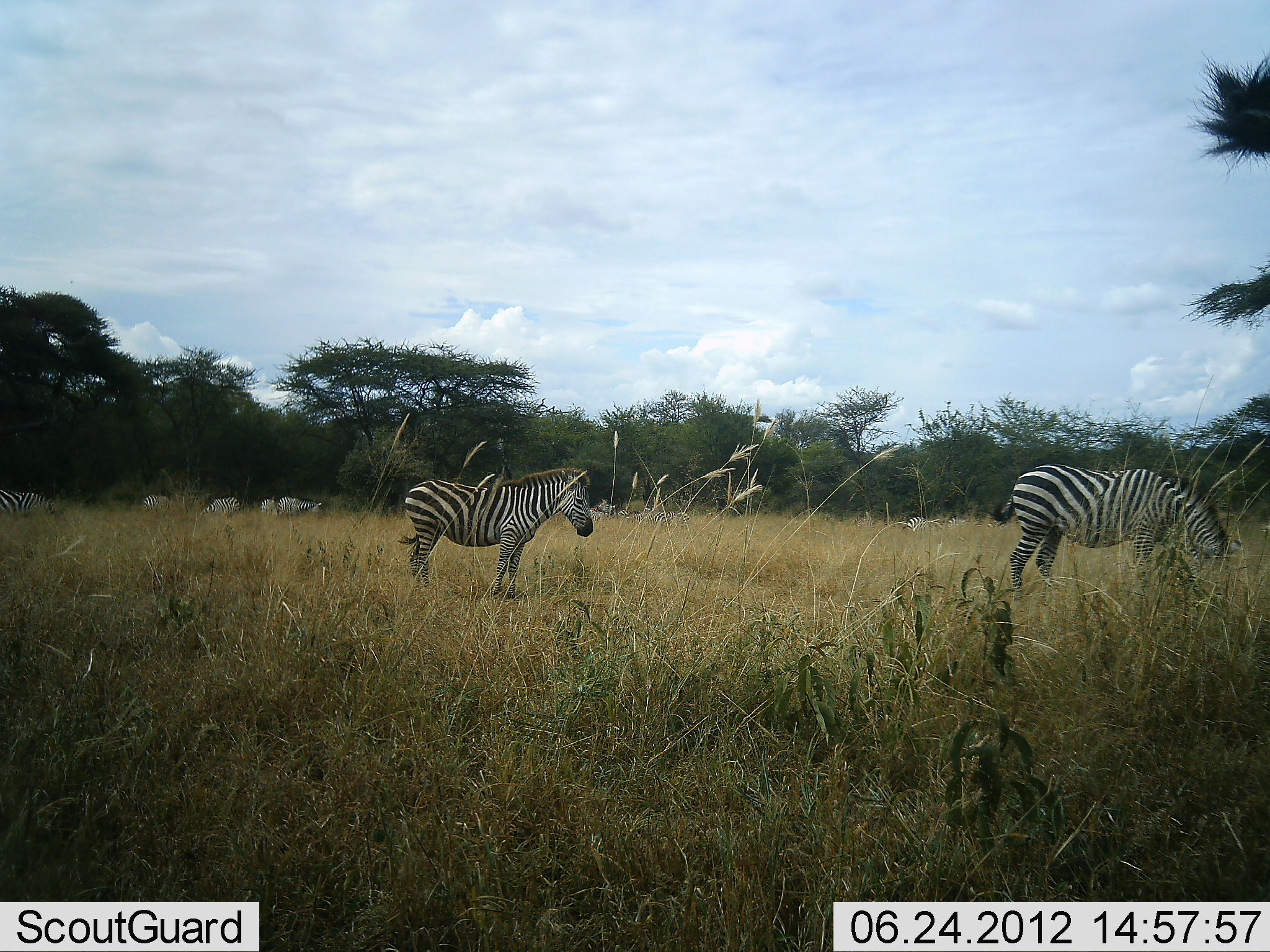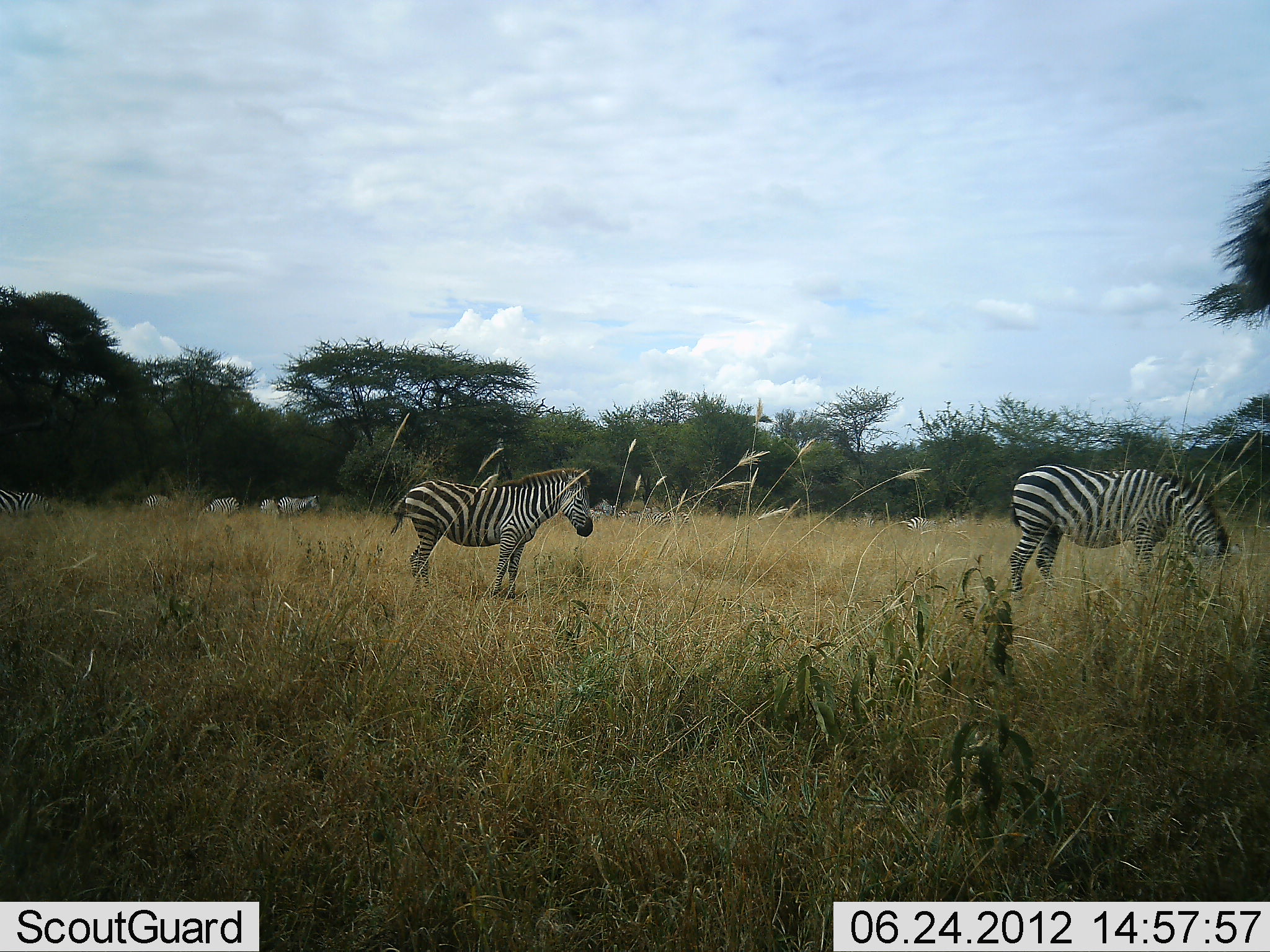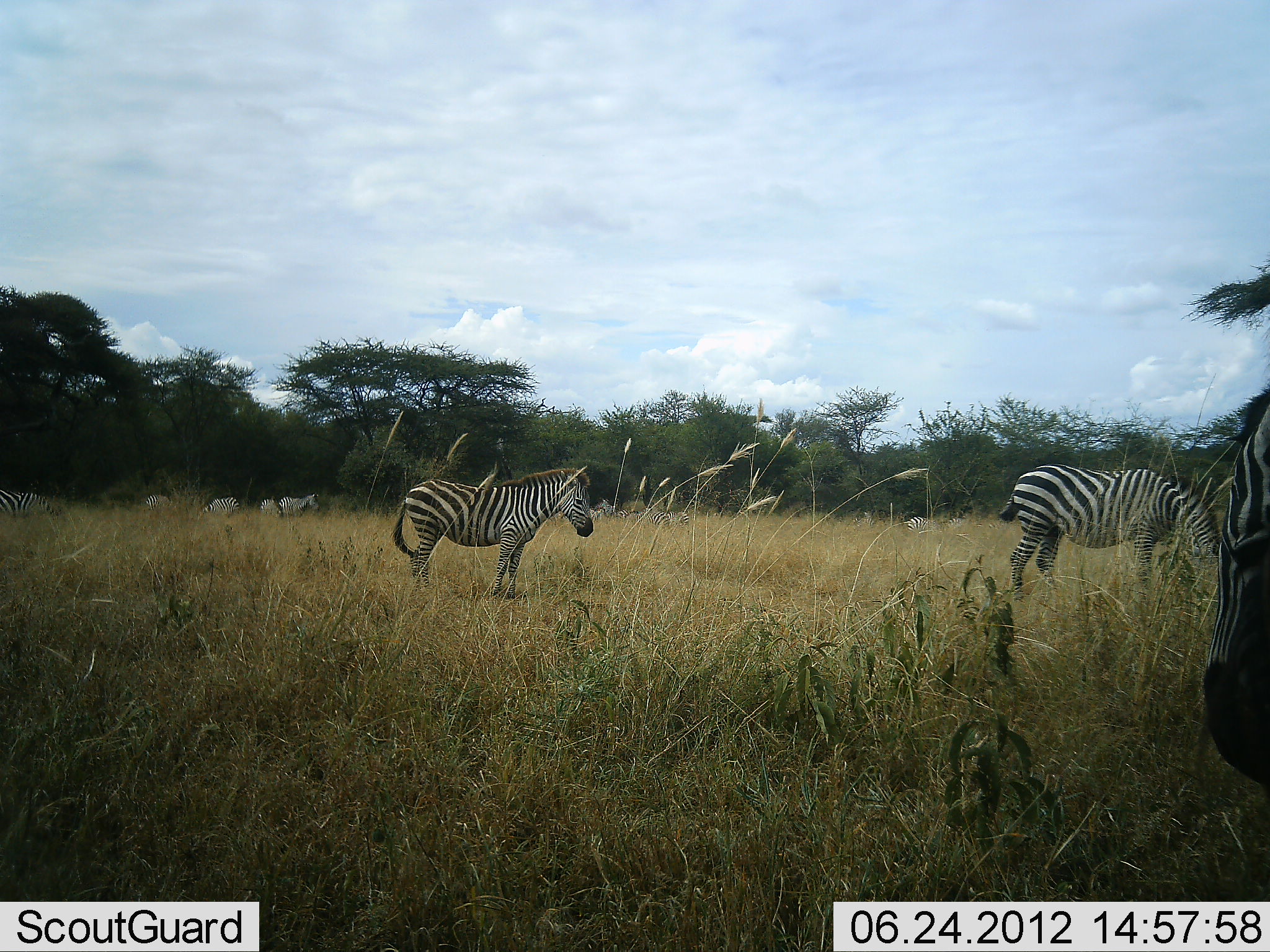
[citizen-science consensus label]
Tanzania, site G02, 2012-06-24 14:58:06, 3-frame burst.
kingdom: Animalia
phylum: Chordata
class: Mammalia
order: Perissodactyla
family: Equidae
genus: Equus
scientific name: Equus quagga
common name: plains zebra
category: zebra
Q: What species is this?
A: Zebra (plains zebra) (Equus quagga).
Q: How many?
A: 10.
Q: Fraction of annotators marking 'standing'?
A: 80%.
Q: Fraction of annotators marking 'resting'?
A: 20%.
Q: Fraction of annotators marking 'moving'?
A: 10%.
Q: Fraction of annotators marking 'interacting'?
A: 10%.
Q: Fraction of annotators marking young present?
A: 0%.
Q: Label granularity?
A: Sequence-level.